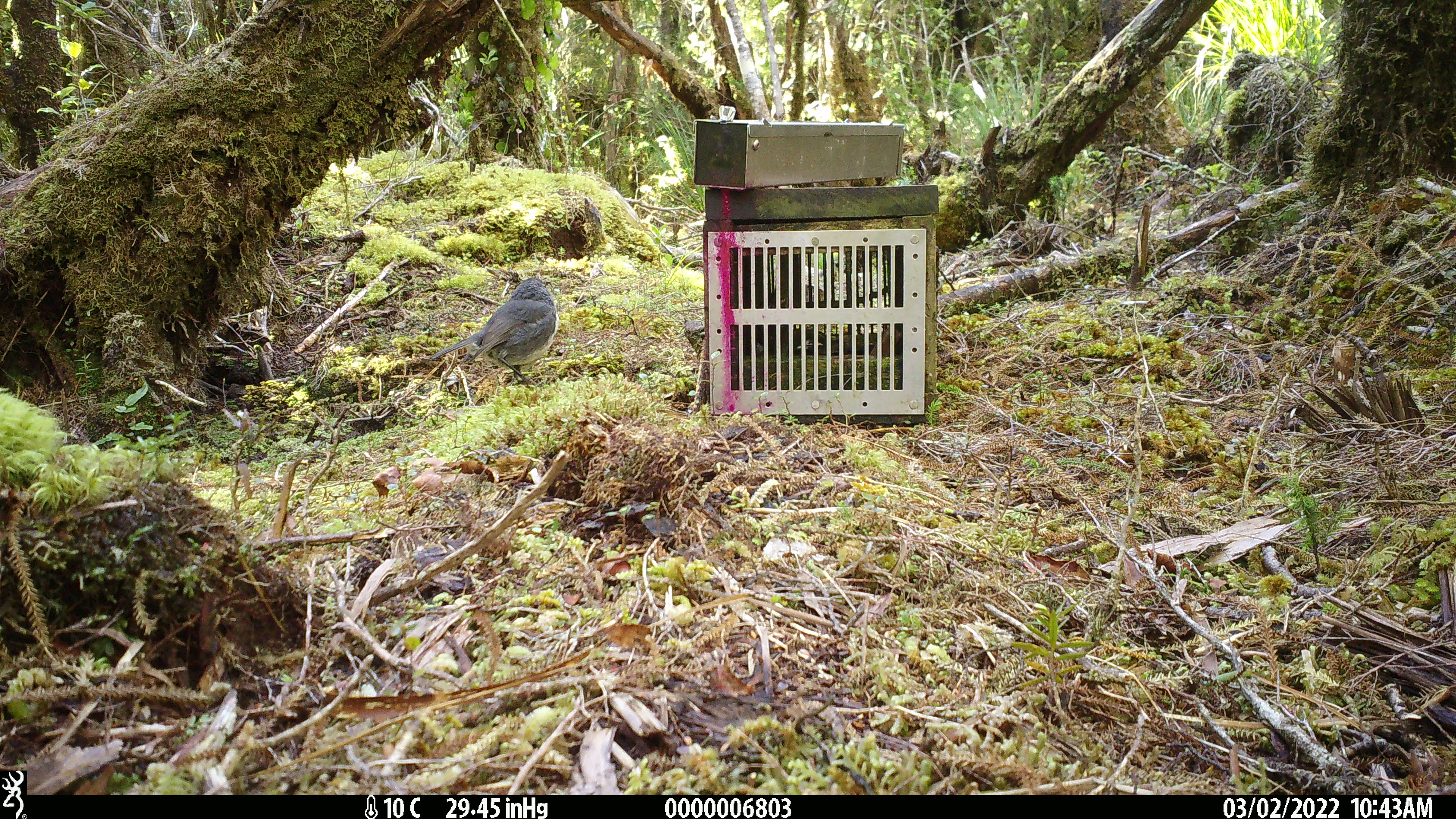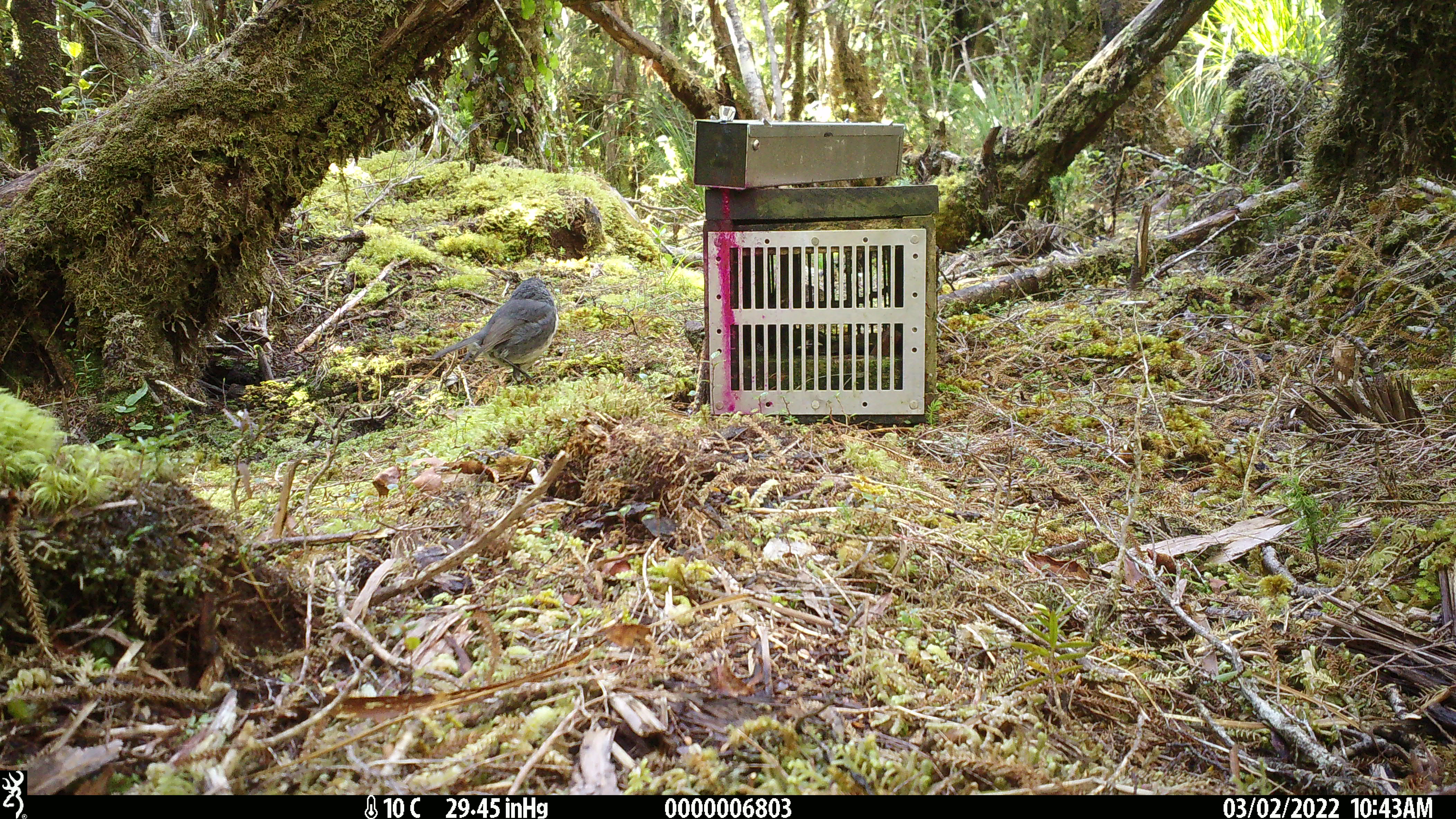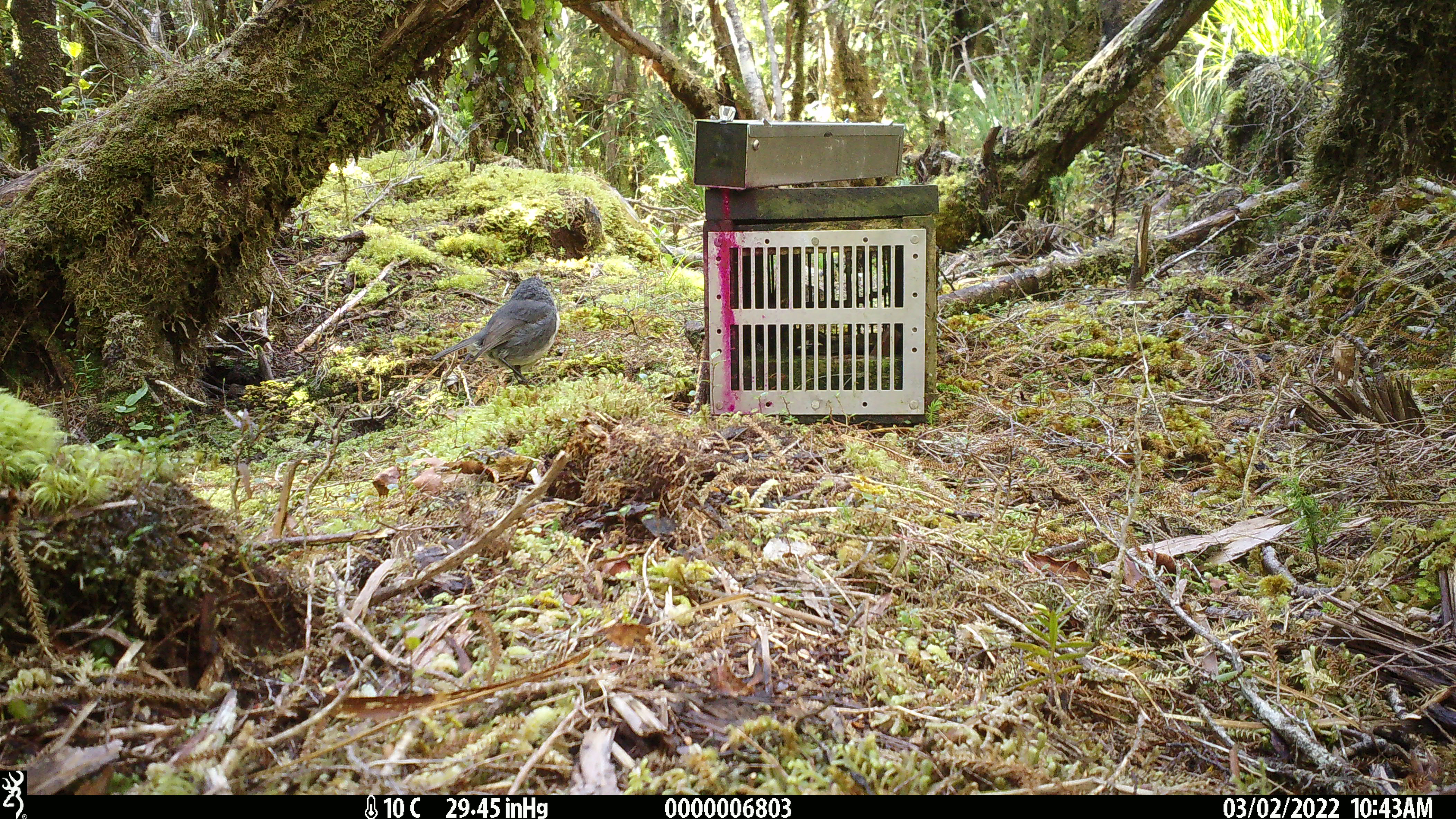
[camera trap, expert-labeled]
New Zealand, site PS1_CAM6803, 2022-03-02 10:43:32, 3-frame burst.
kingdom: Animalia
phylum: Chordata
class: Aves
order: Passeriformes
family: Petroicidae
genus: Petroica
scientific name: Petroica australis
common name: new zealand robin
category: robin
Robin (new zealand robin) (Petroica australis).